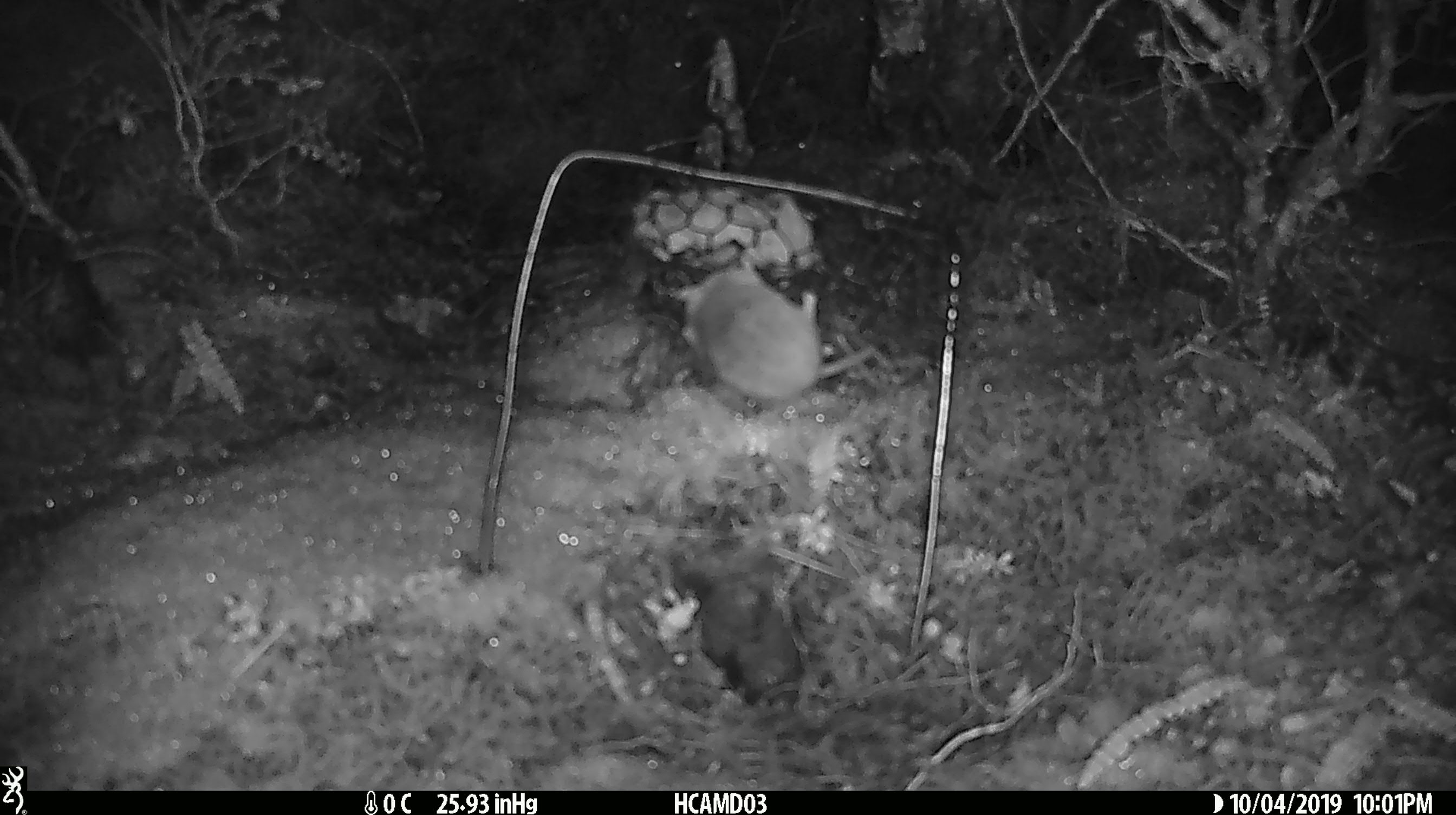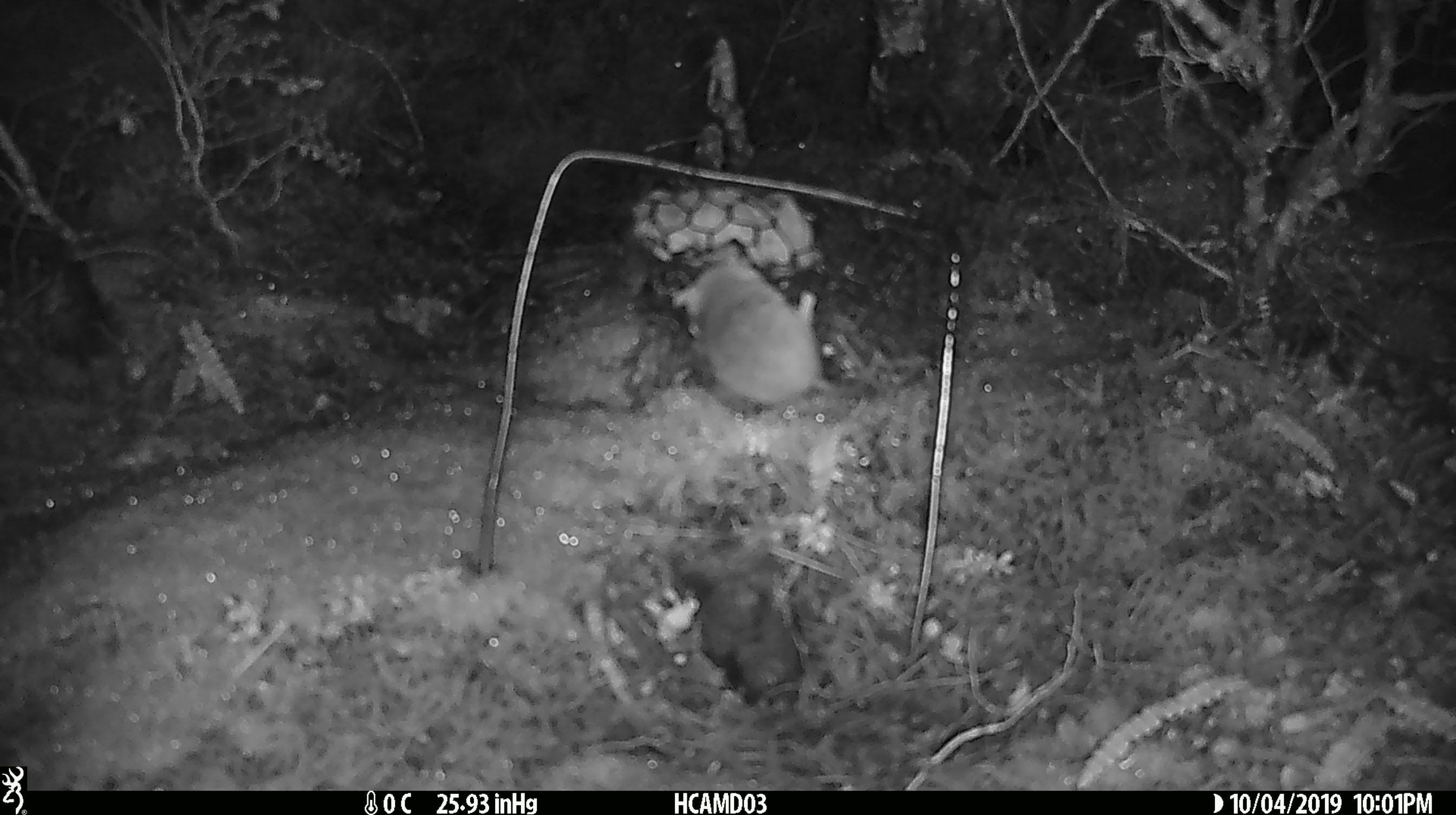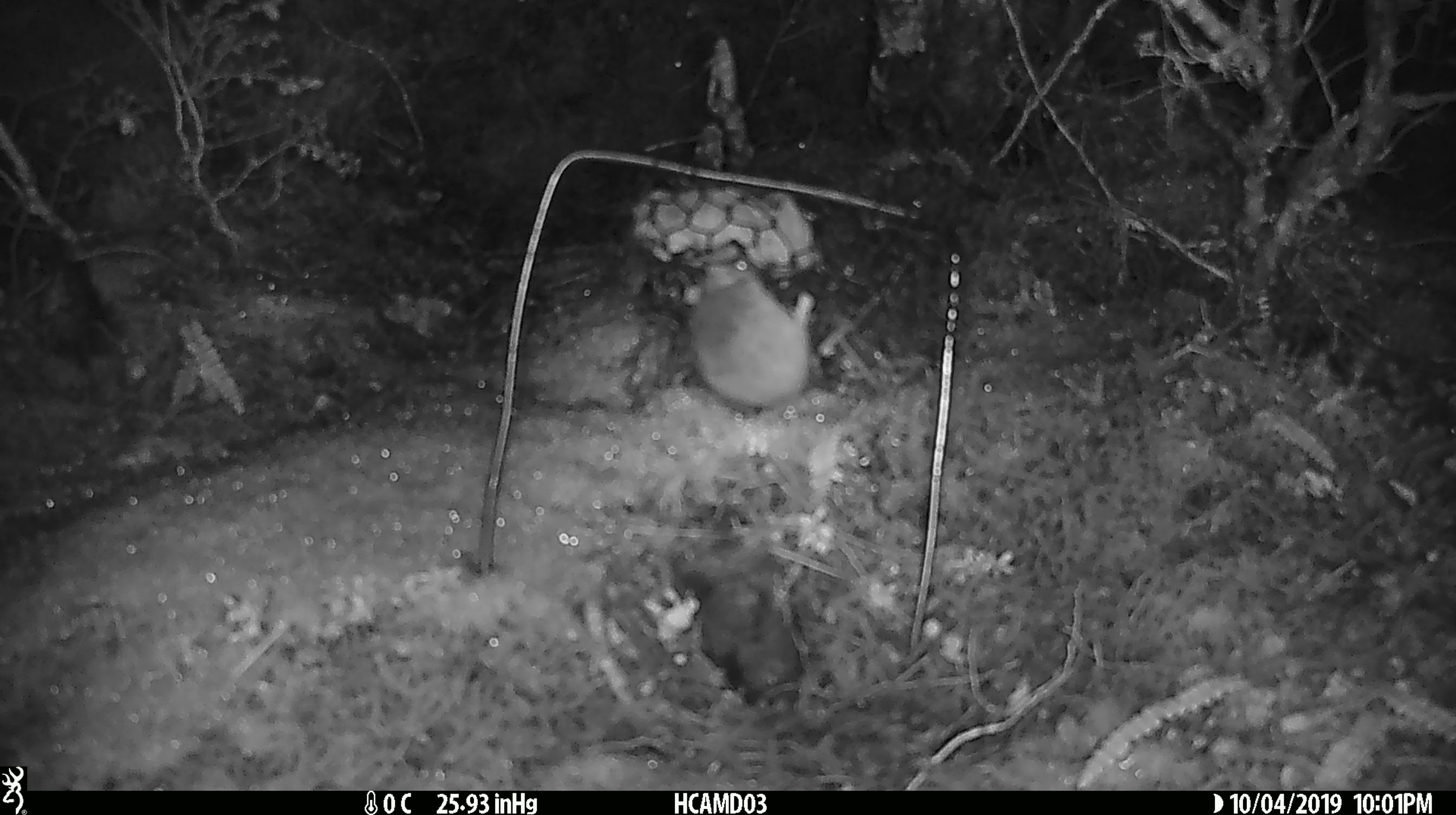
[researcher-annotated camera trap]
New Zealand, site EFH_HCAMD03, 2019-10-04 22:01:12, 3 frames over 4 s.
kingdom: Animalia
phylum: Chordata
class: Mammalia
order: Rodentia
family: Muridae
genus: Mus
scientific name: Mus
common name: mouse